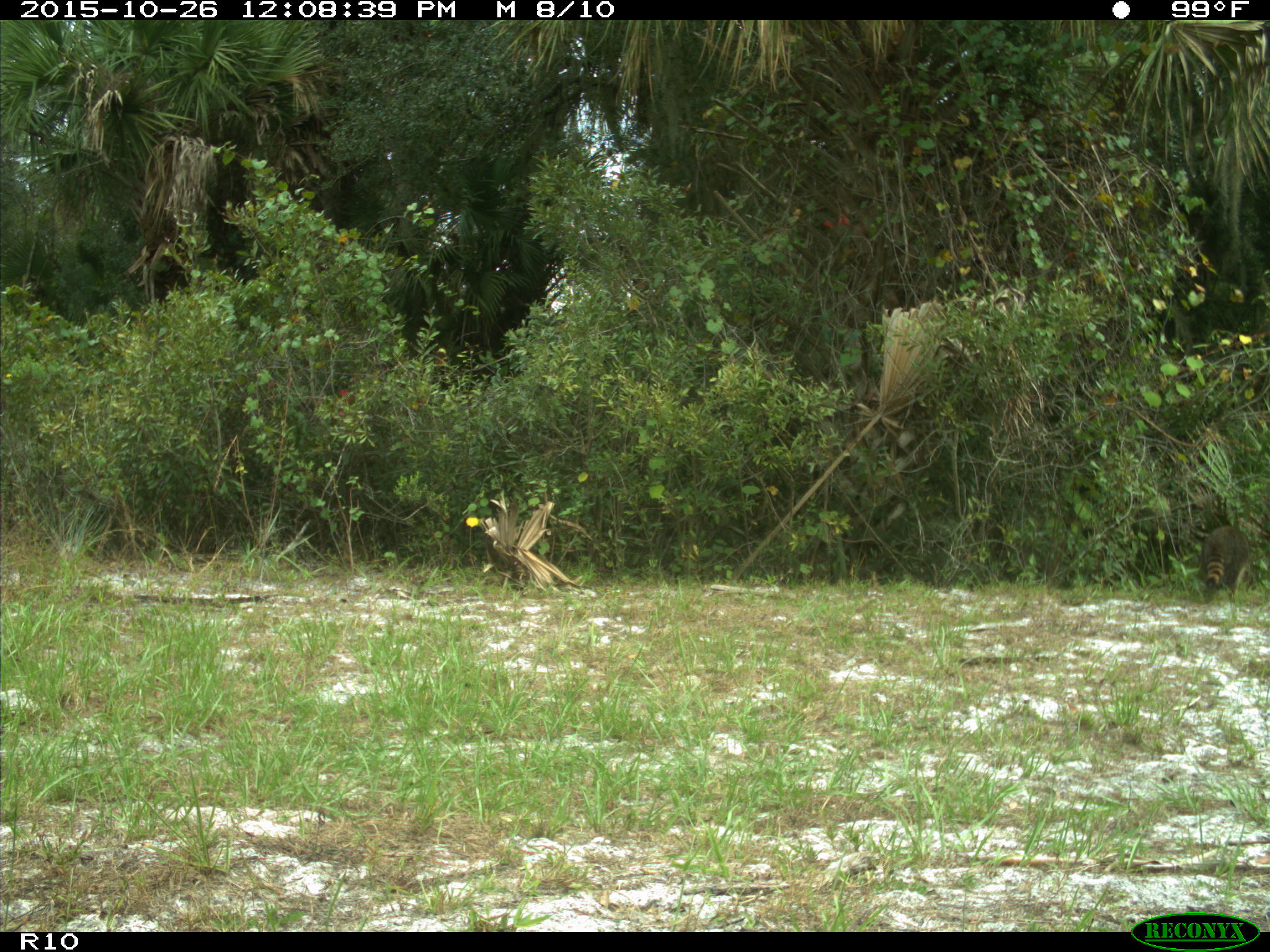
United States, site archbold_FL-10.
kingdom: Animalia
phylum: Chordata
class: Mammalia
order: Carnivora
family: Procyonidae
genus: Procyon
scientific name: Procyon lotor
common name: common raccoon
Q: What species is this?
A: Procyon lotor (common raccoon).